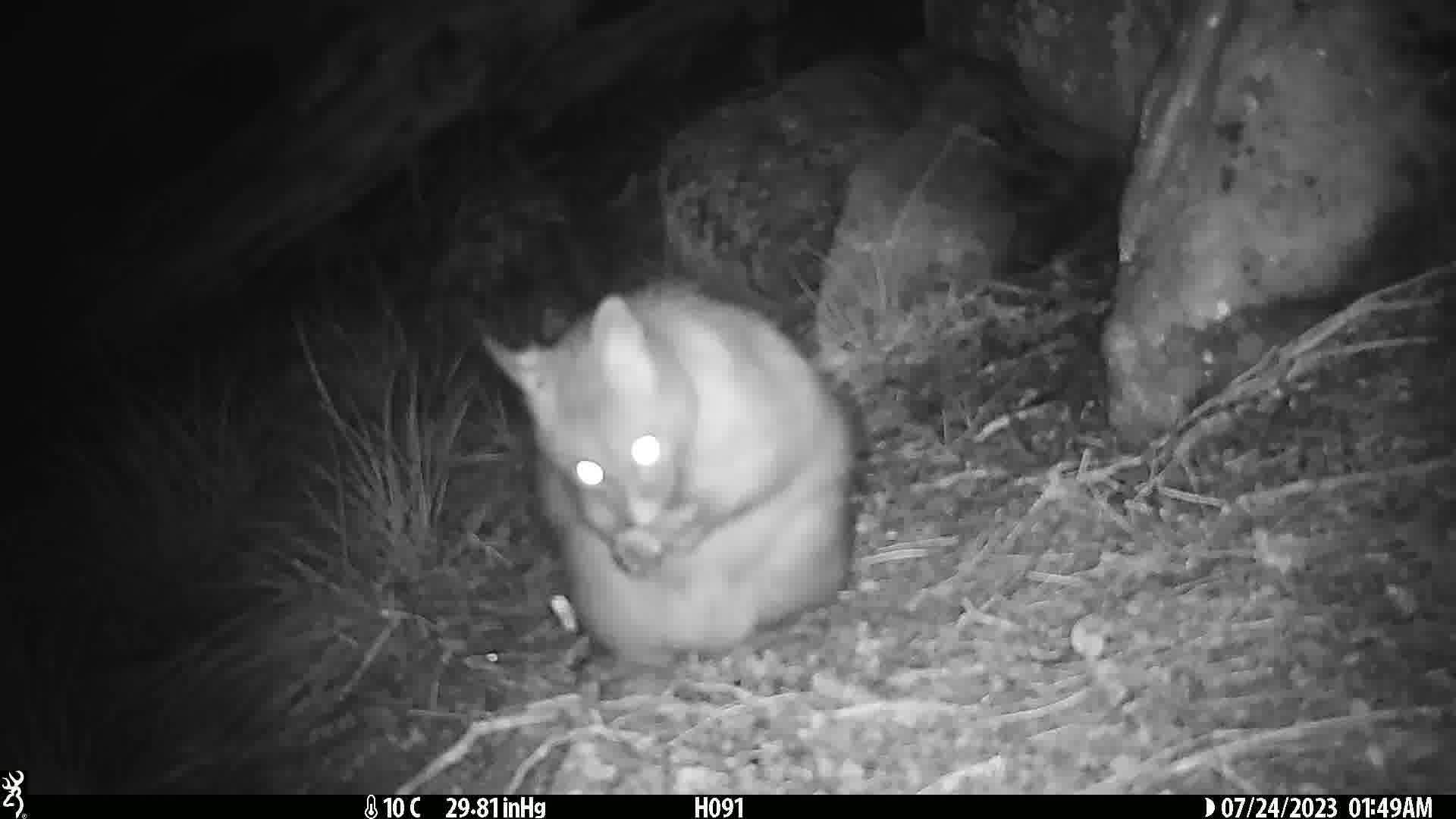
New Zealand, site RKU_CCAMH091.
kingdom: Animalia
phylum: Chordata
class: Mammalia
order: Diprotodontia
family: Phalangeridae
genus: Trichosurus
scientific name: Trichosurus vulpecula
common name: common brushtail possum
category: possum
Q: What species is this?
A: Possum (common brushtail possum) (Trichosurus vulpecula).